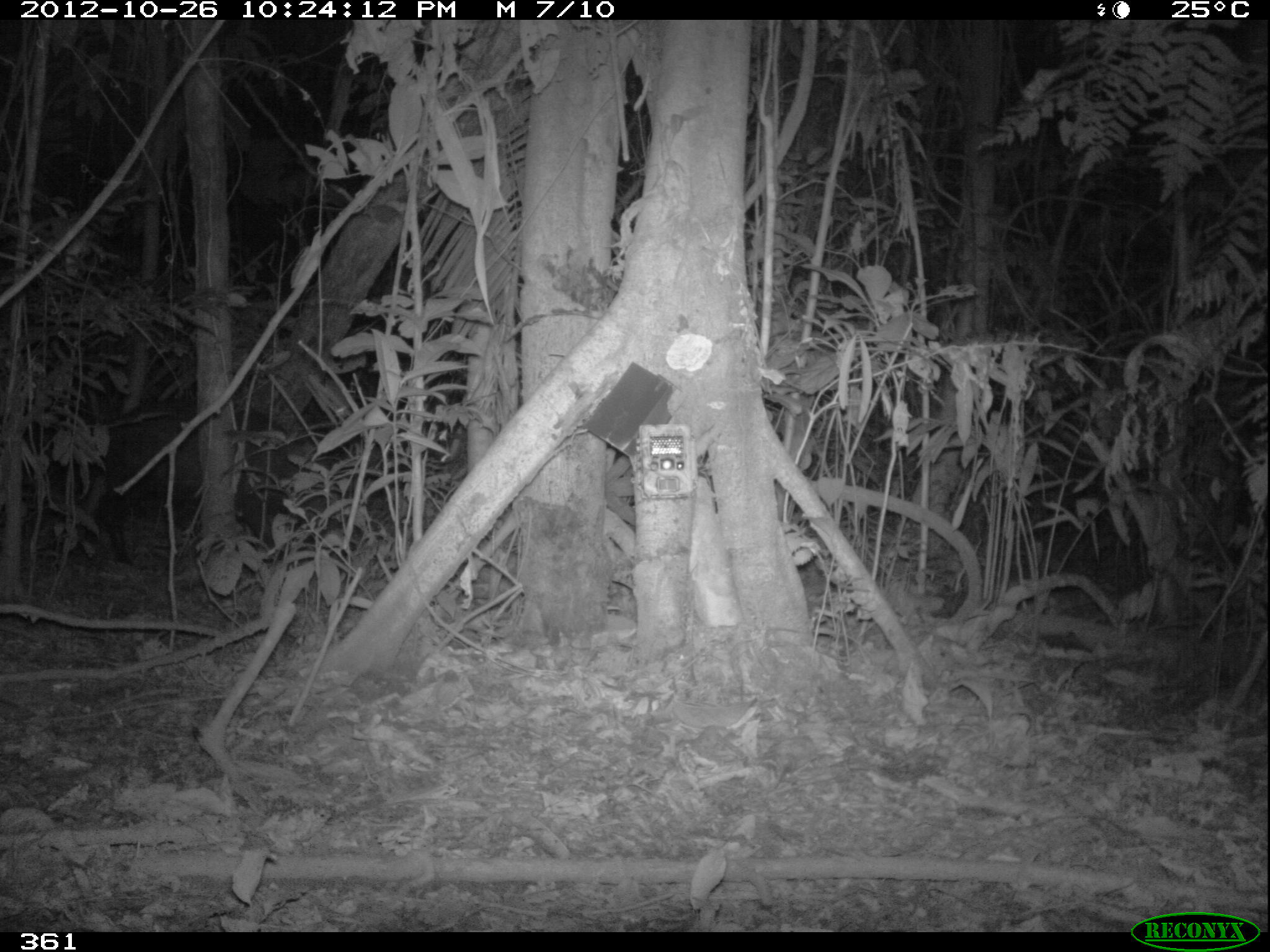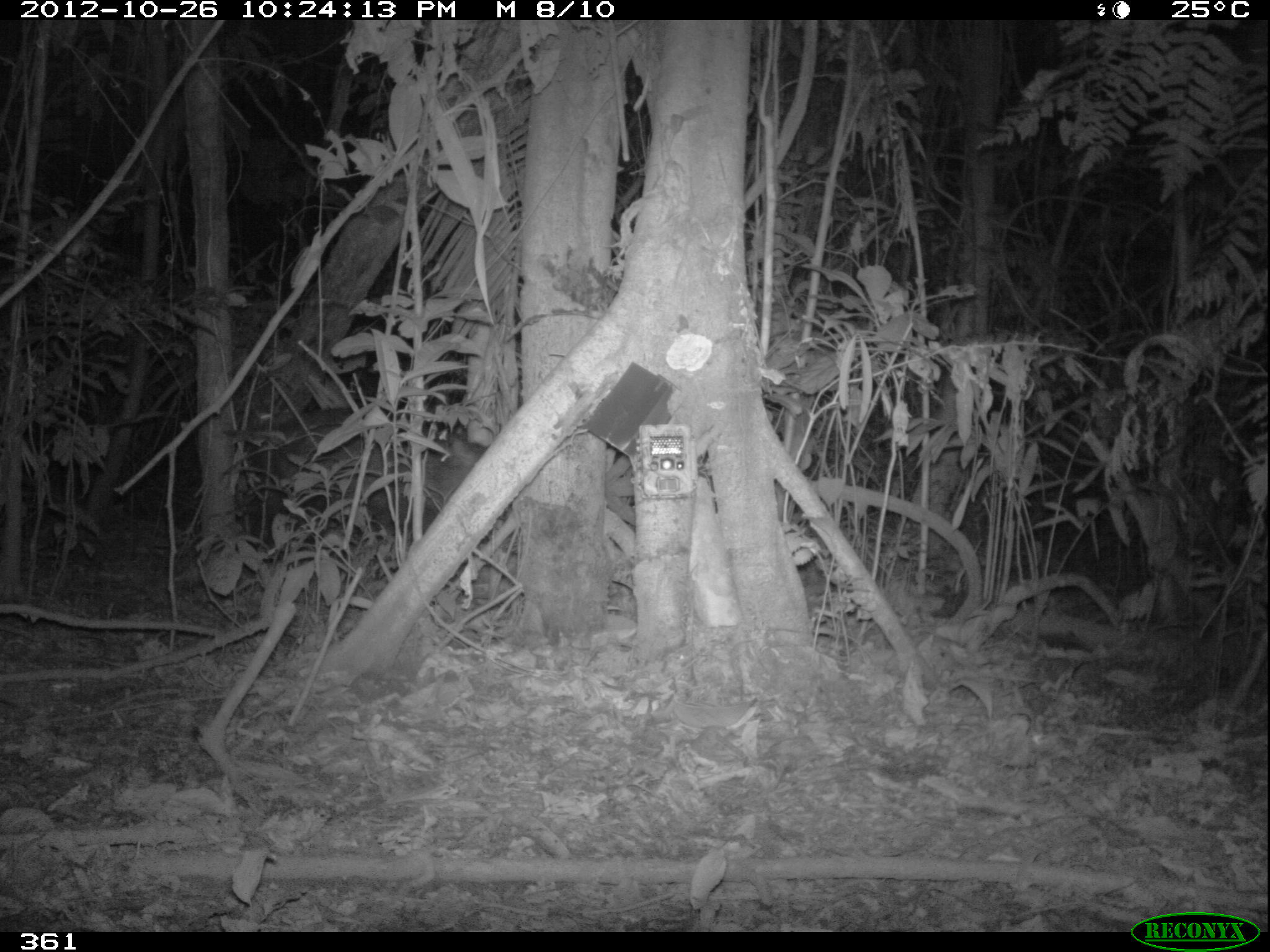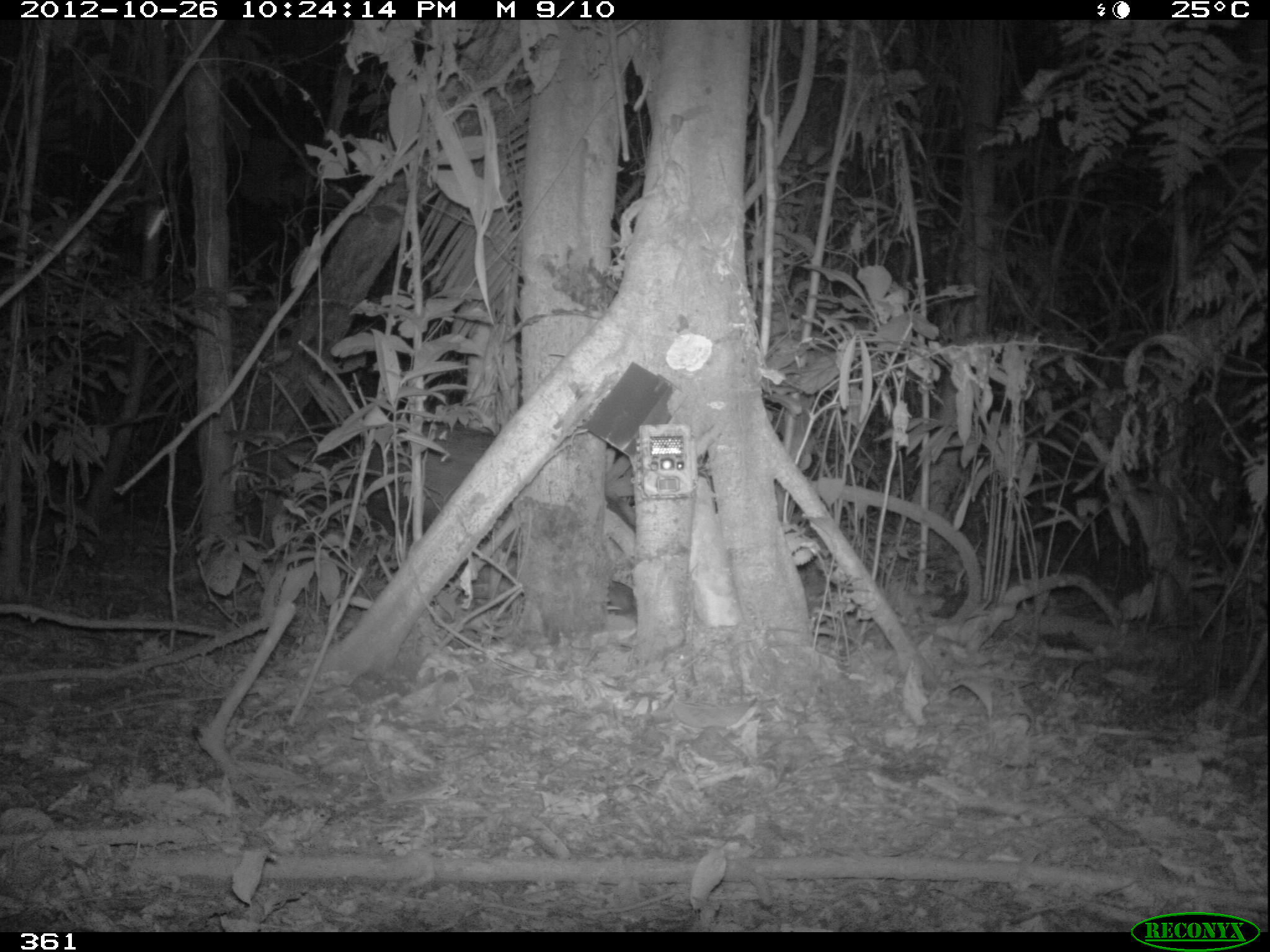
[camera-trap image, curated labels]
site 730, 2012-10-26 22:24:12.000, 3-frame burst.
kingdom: Animalia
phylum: Chordata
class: Mammalia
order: Artiodactyla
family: Tayassuidae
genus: Tayassu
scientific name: Tayassu pecari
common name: white-lipped peccary